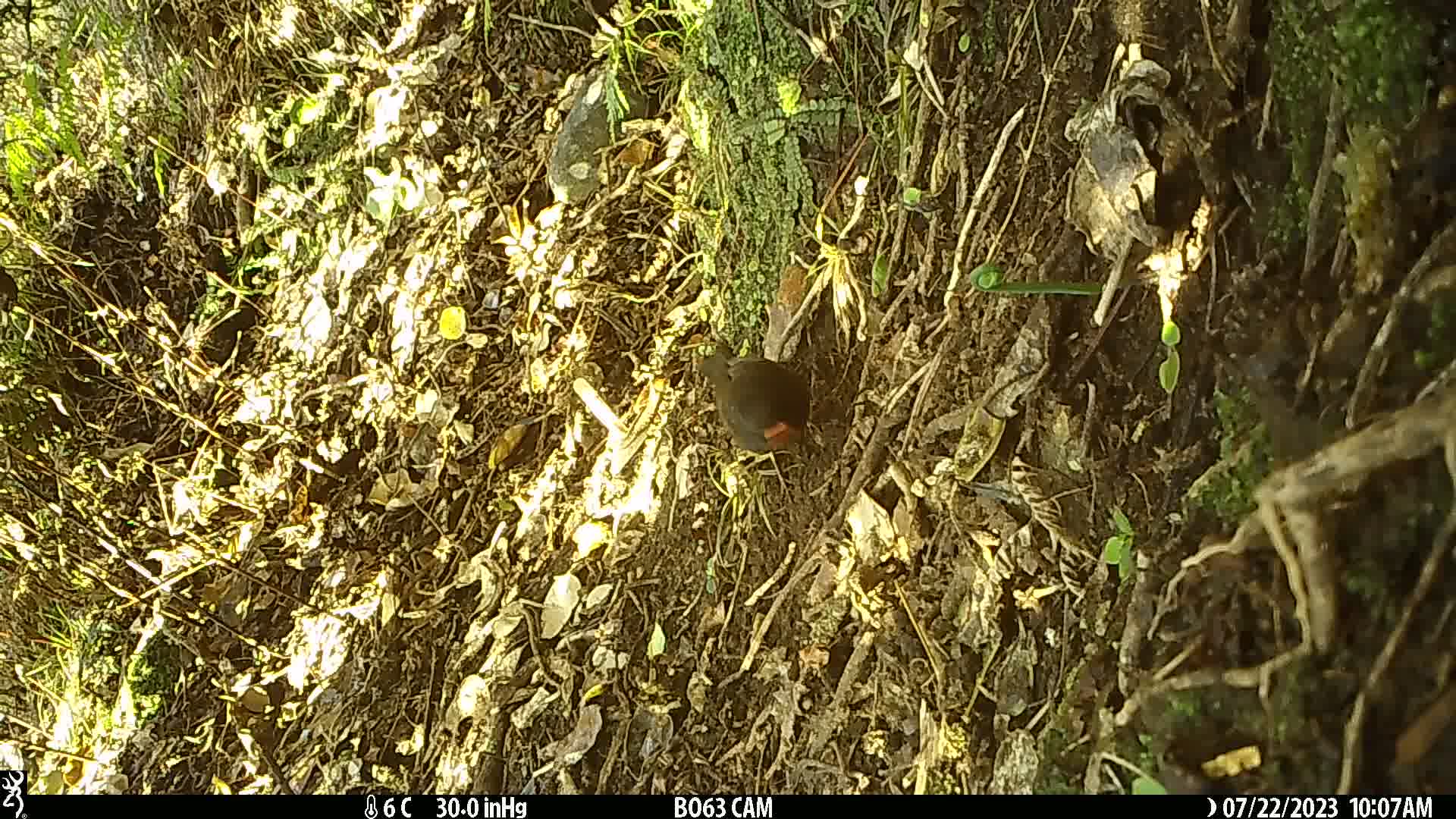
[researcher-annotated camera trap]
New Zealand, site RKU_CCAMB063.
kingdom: Animalia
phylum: Chordata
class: Aves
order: Passeriformes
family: Turdidae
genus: Turdus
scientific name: Turdus merula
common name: eurasian blackbird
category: blackbird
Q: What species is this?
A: Blackbird (eurasian blackbird) (Turdus merula).